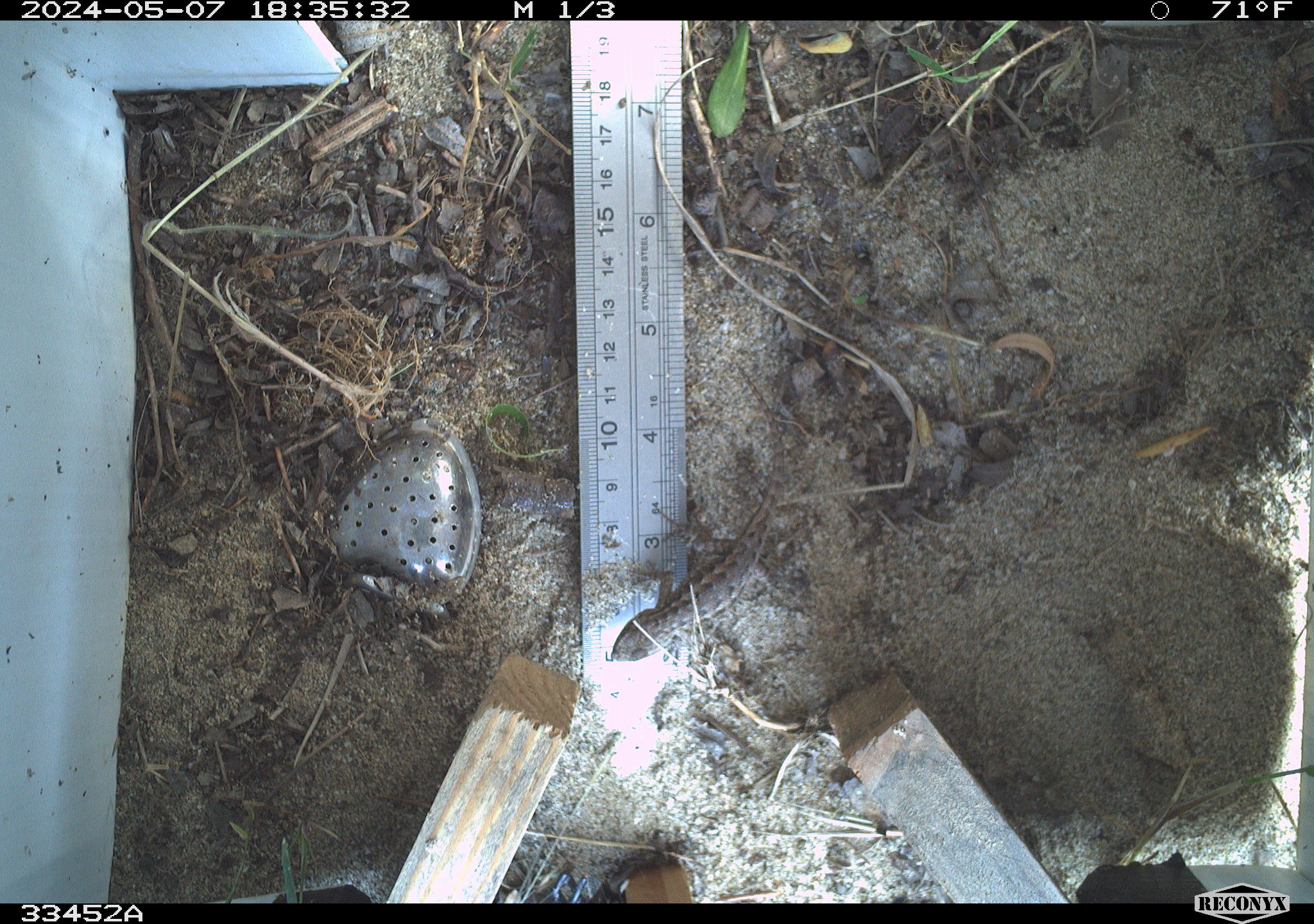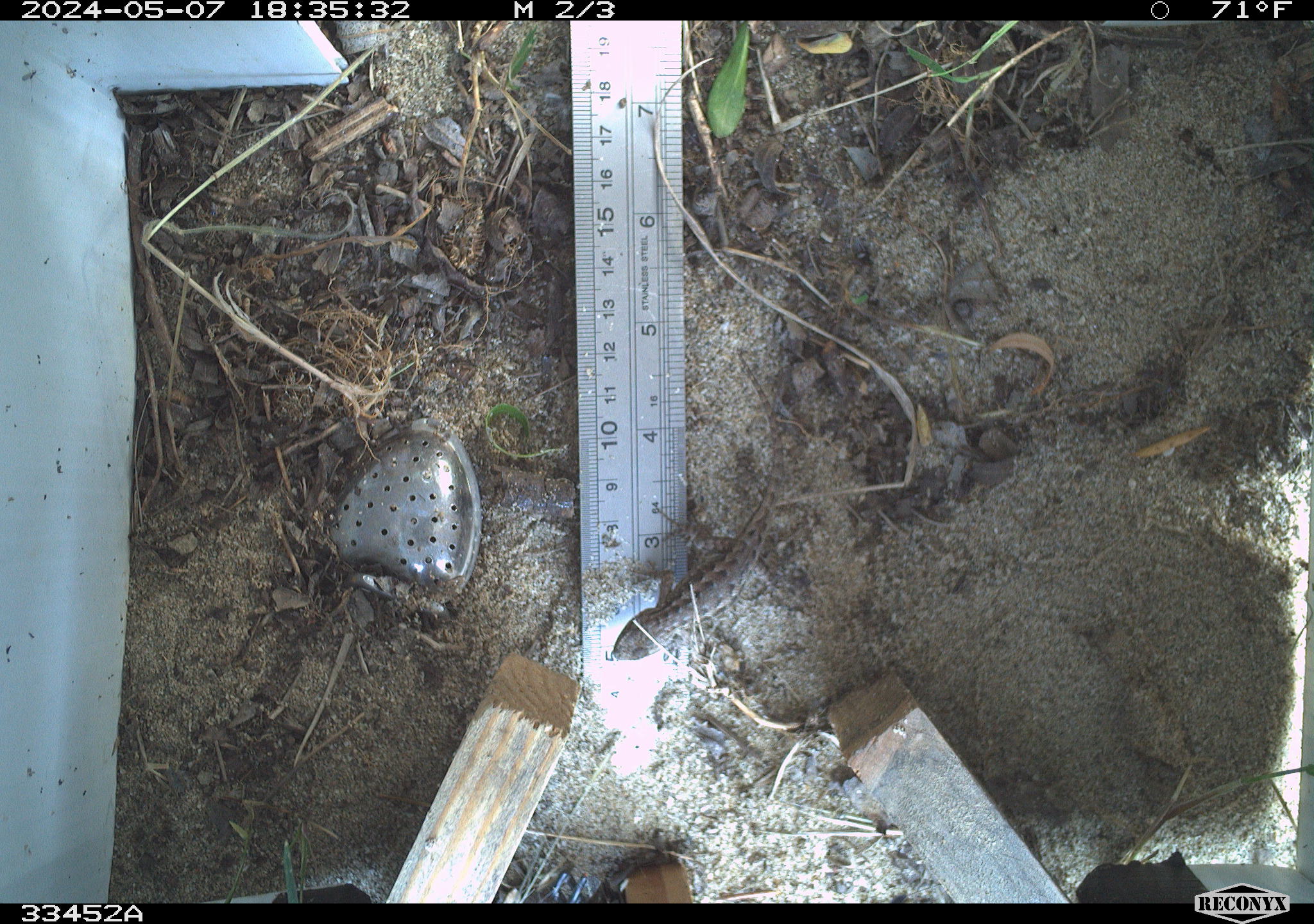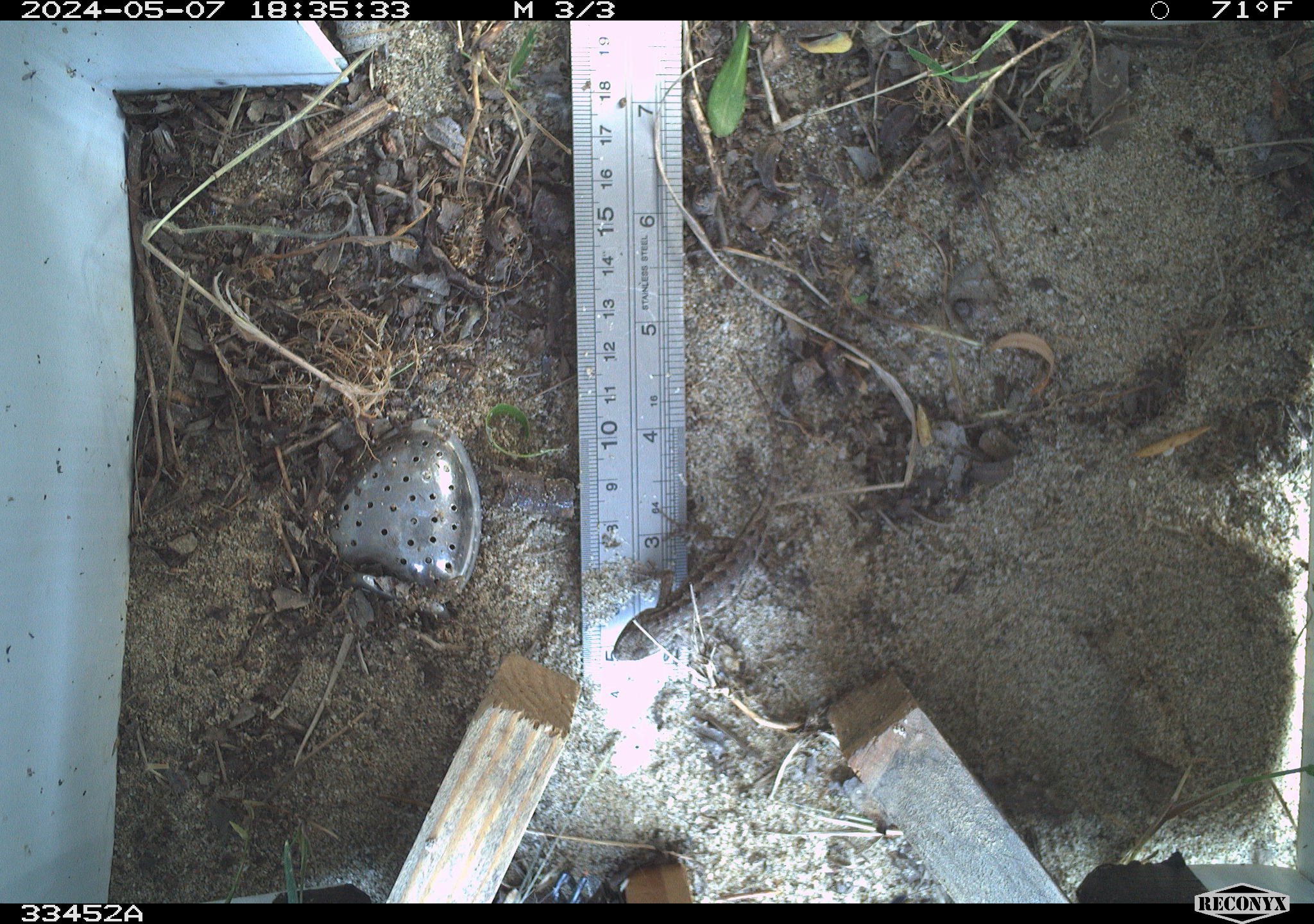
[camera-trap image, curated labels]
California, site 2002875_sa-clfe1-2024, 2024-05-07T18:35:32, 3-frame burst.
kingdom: Animalia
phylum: Chordata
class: Reptilia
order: Squamata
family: Phrynosomatidae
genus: Sceloporus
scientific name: Sceloporus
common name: spiny lizards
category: sceloporus species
Sceloporus species (spiny lizards) (Sceloporus).